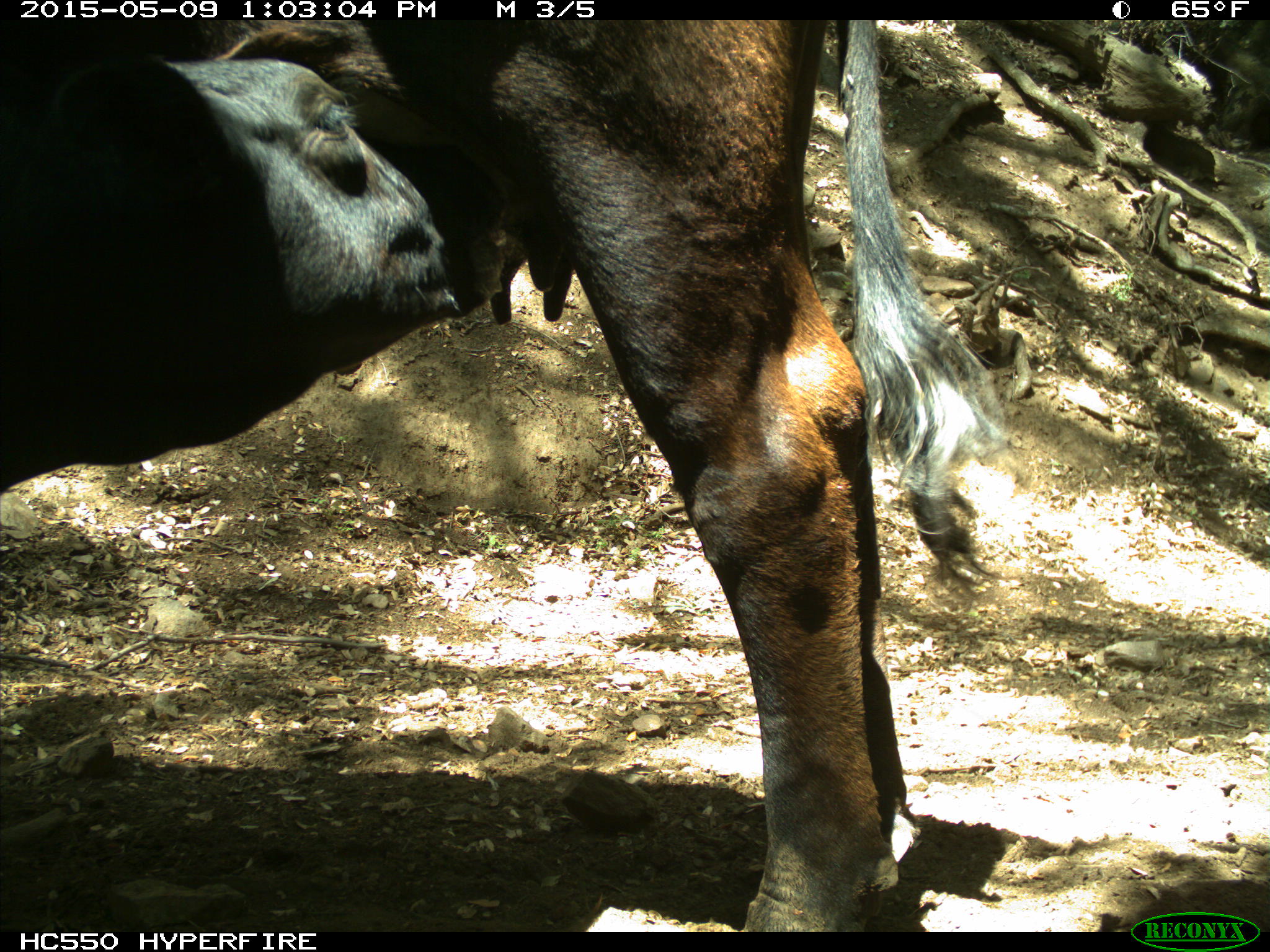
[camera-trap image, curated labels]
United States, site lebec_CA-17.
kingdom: Animalia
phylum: Chordata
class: Mammalia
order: Artiodactyla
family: Bovidae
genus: Bos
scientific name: Bos taurus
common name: domestic cow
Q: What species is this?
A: Bos taurus (domestic cow).